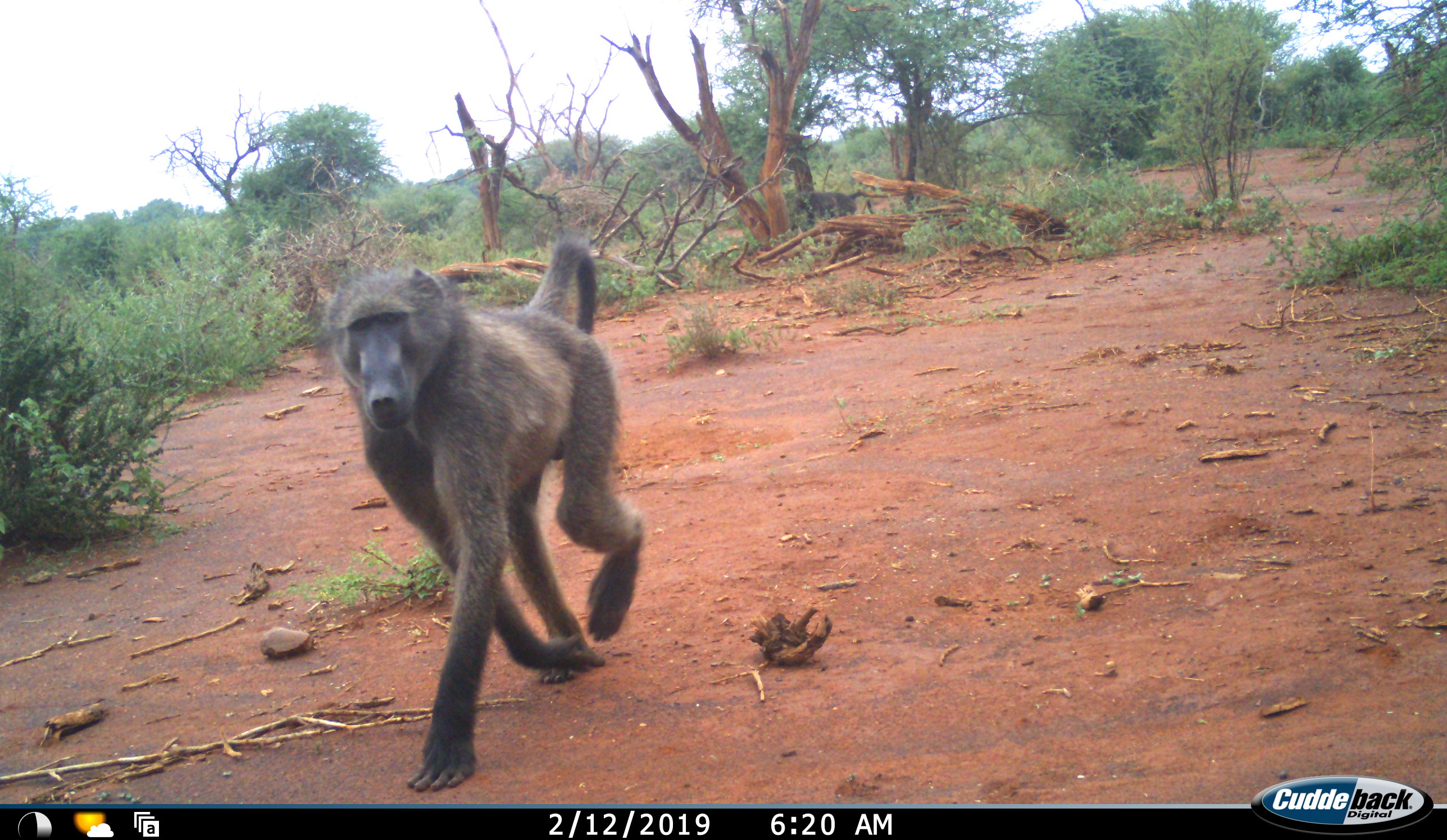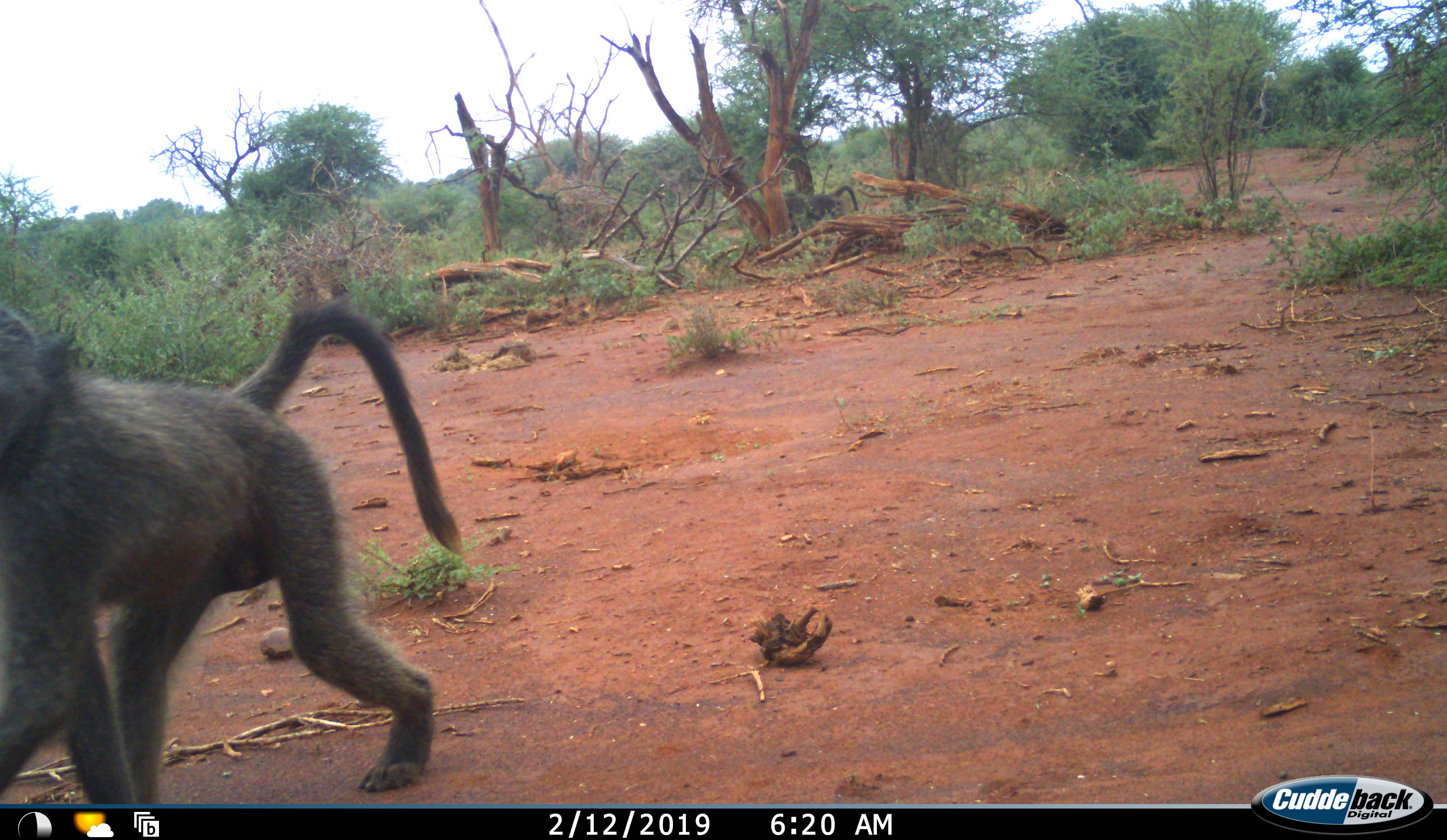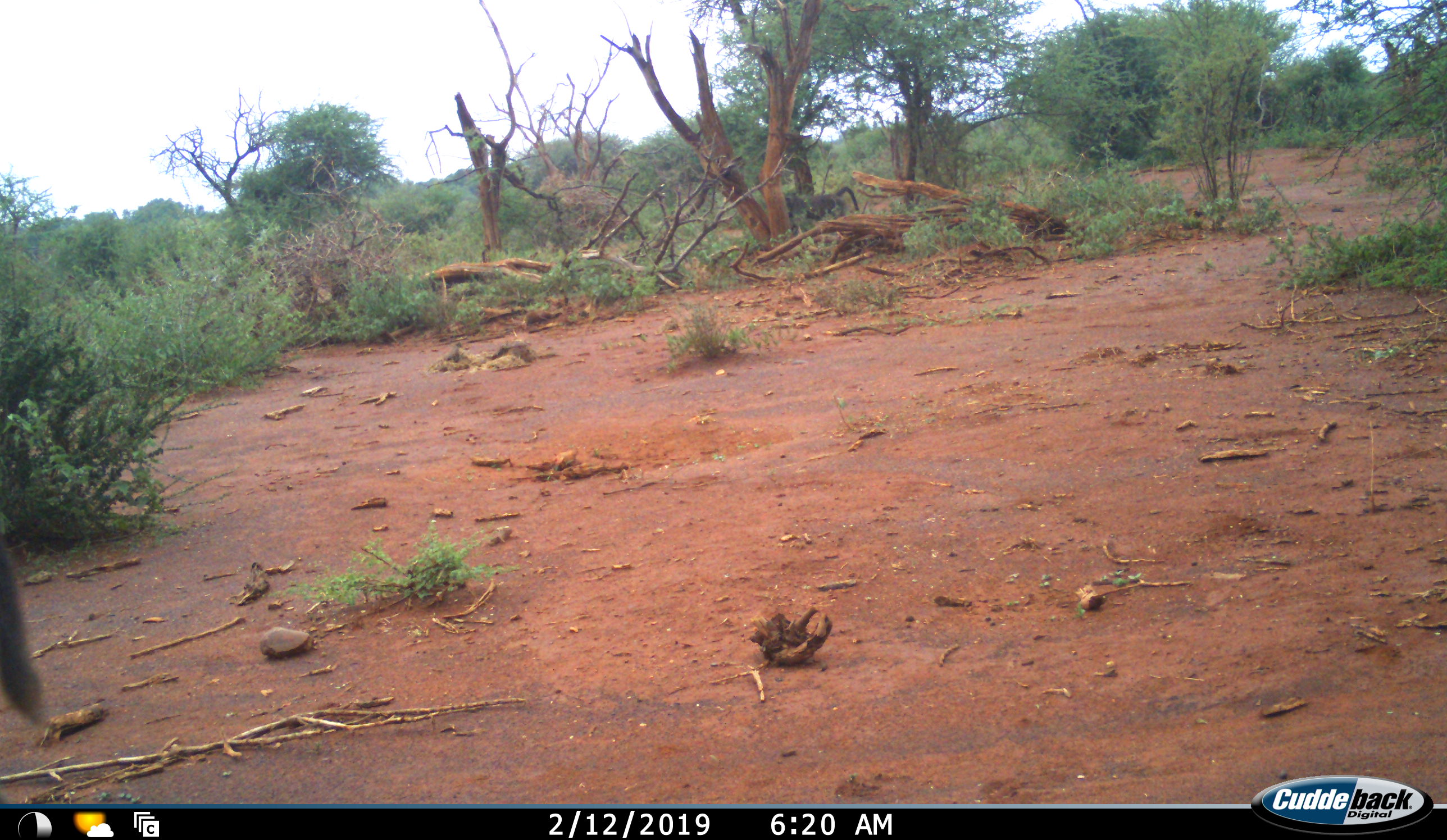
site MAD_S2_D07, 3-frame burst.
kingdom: Animalia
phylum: Chordata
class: Mammalia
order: Primates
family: Cercopithecidae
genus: Papio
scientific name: Papio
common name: baboon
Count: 1.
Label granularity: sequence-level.